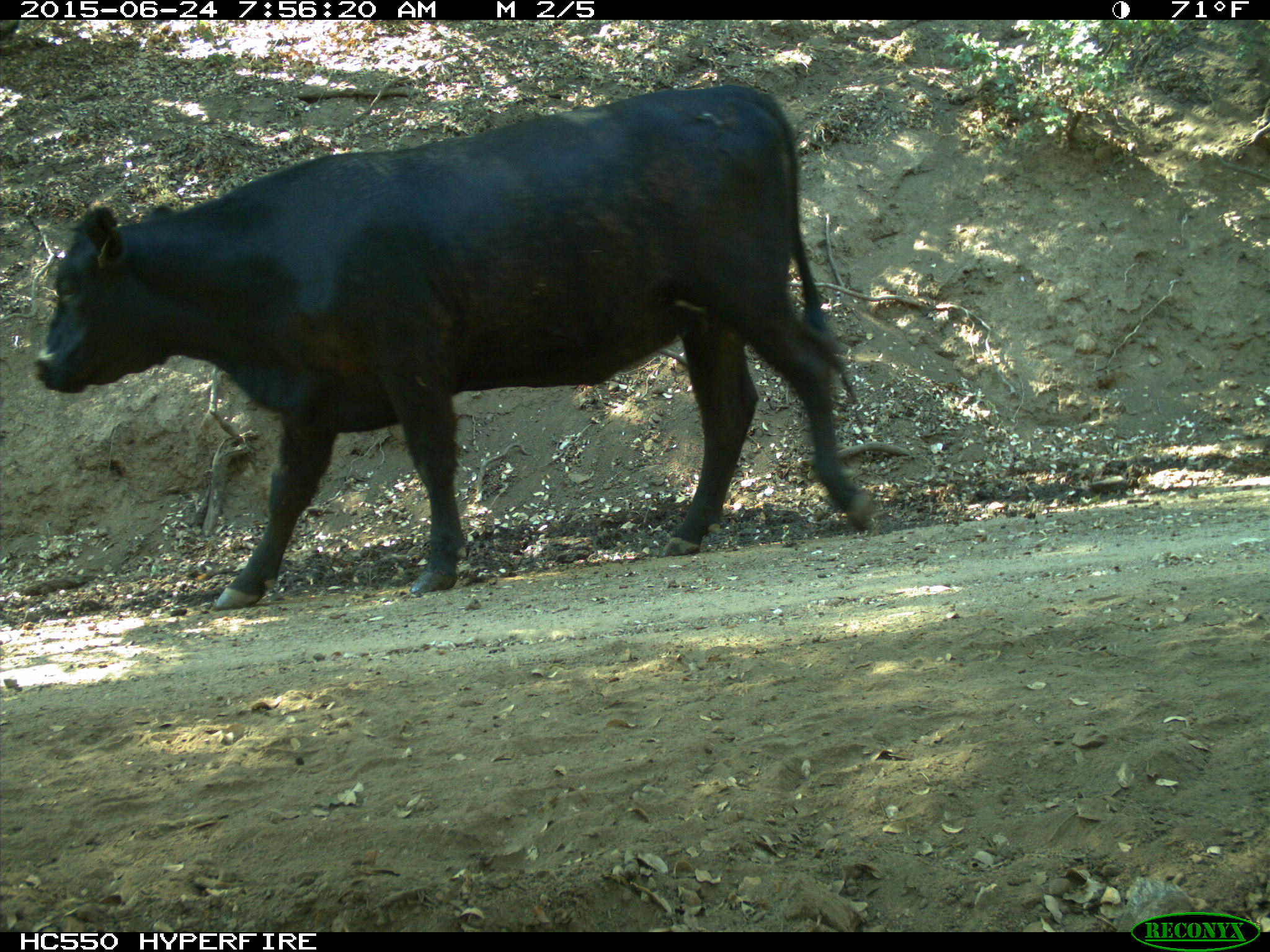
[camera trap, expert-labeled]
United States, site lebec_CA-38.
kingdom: Animalia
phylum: Chordata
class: Mammalia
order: Artiodactyla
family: Bovidae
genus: Bos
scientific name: Bos taurus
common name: domestic cow